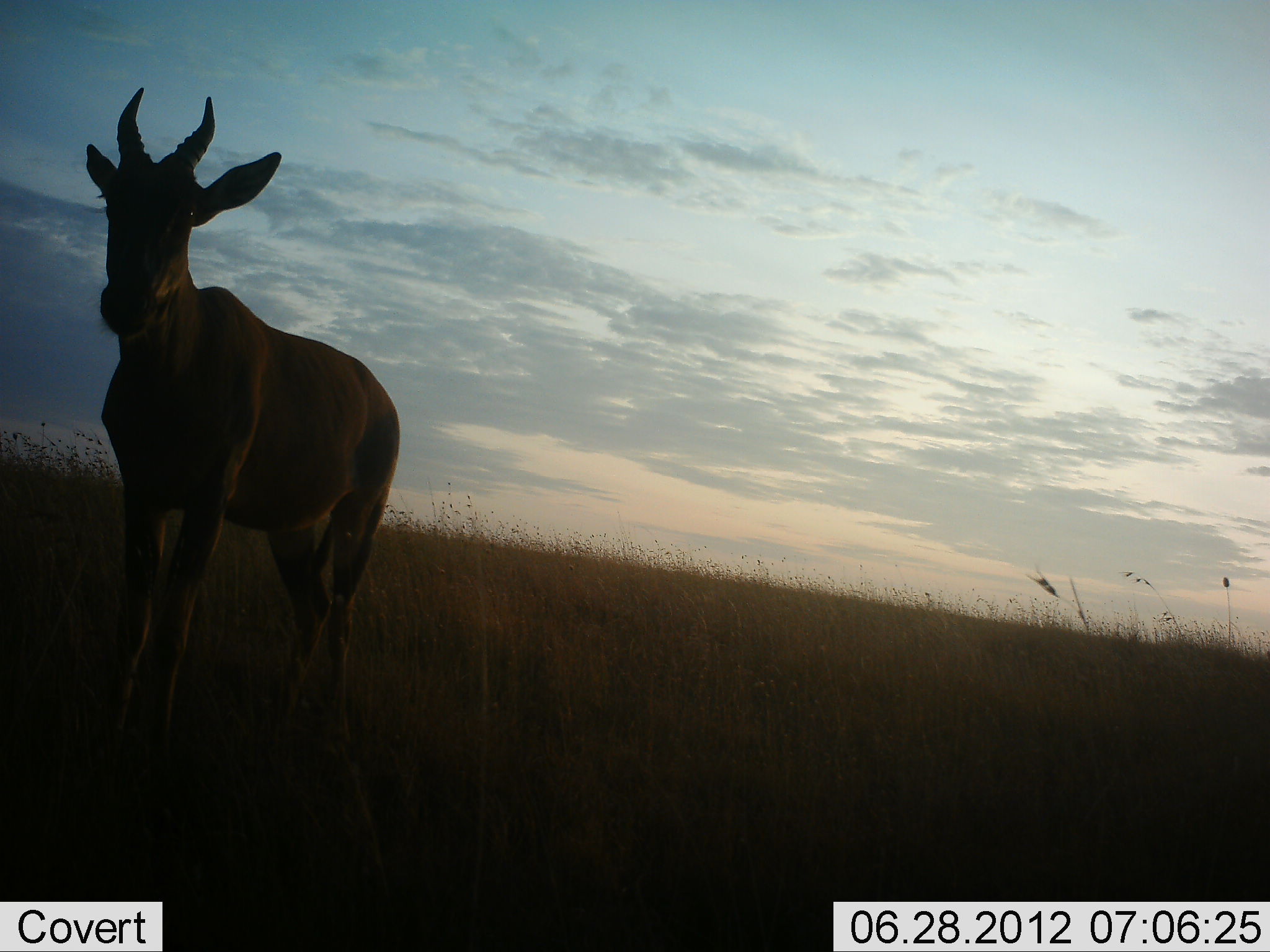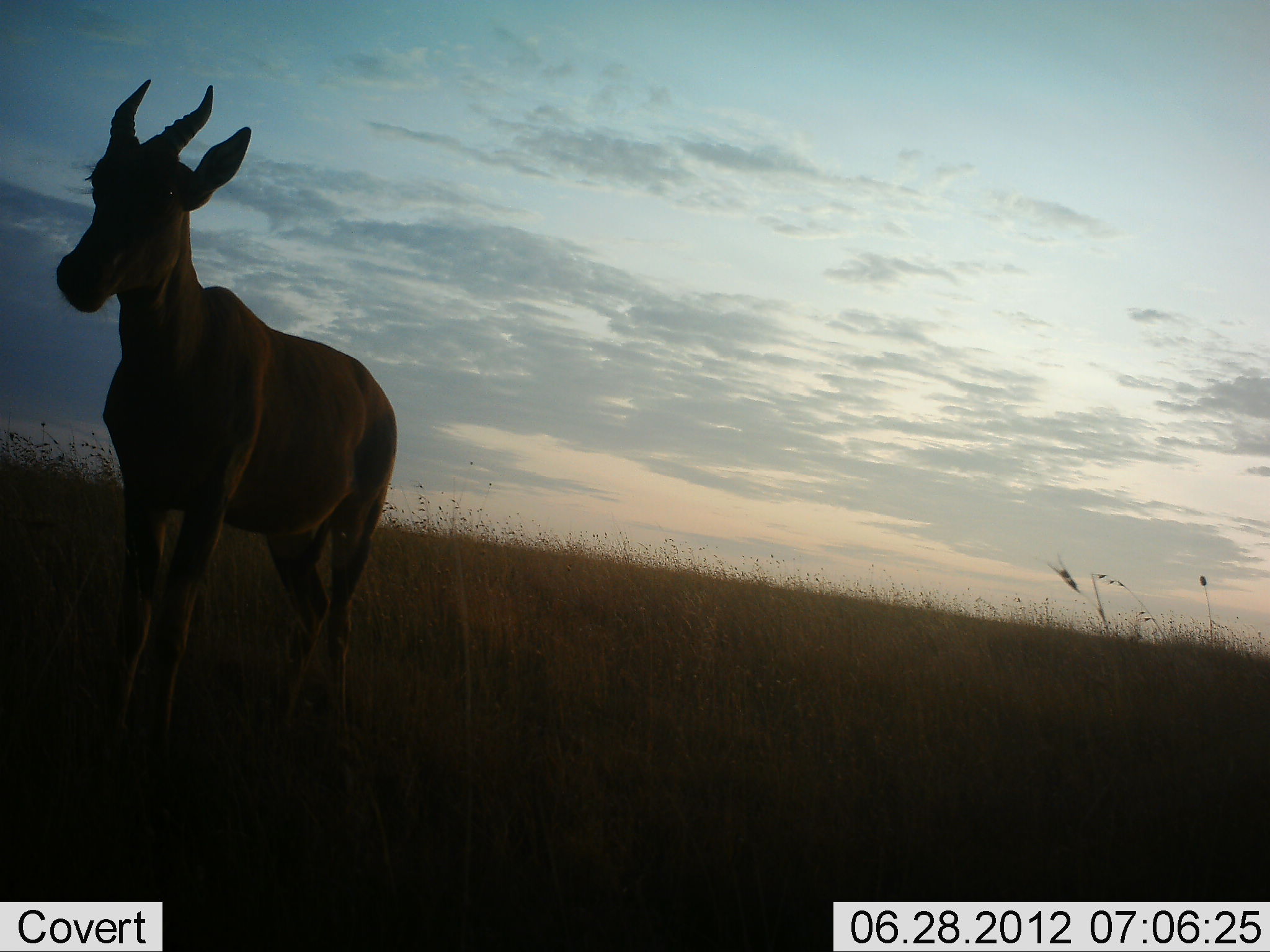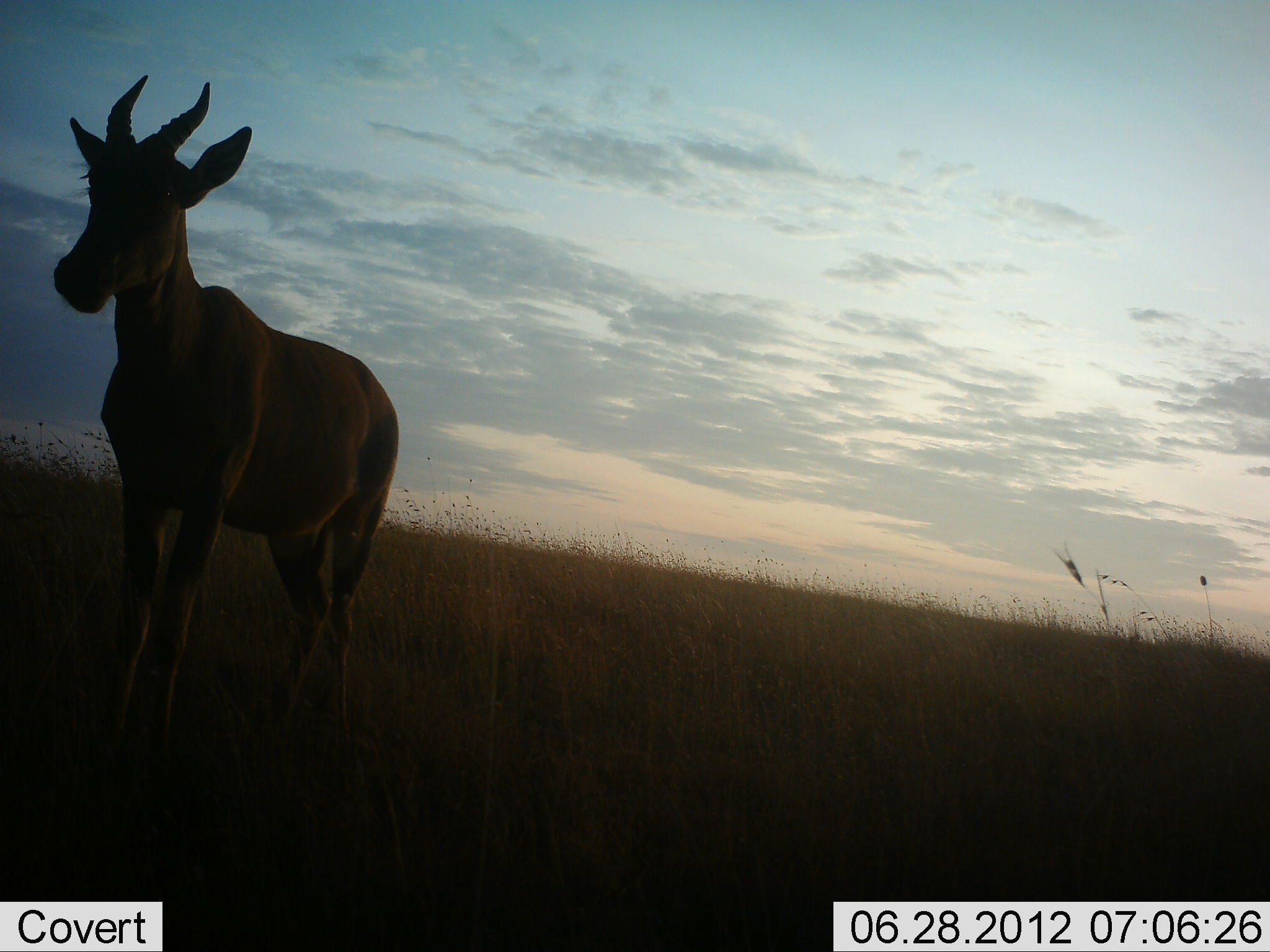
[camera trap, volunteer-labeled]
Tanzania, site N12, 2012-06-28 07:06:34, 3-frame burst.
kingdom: Animalia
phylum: Chordata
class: Mammalia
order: Artiodactyla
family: Bovidae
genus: Damaliscus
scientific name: Damaliscus lunatus jimela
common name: topi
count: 1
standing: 100%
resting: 0%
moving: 0%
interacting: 0%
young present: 10%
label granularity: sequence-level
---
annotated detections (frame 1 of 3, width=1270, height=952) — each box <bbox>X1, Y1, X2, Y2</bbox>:
animal: <bbox>86, 84, 398, 772</bbox>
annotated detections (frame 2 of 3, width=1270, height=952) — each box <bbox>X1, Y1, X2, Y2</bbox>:
animal: <bbox>53, 74, 398, 761</bbox>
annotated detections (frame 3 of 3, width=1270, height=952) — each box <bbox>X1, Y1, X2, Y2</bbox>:
animal: <bbox>45, 73, 404, 804</bbox>